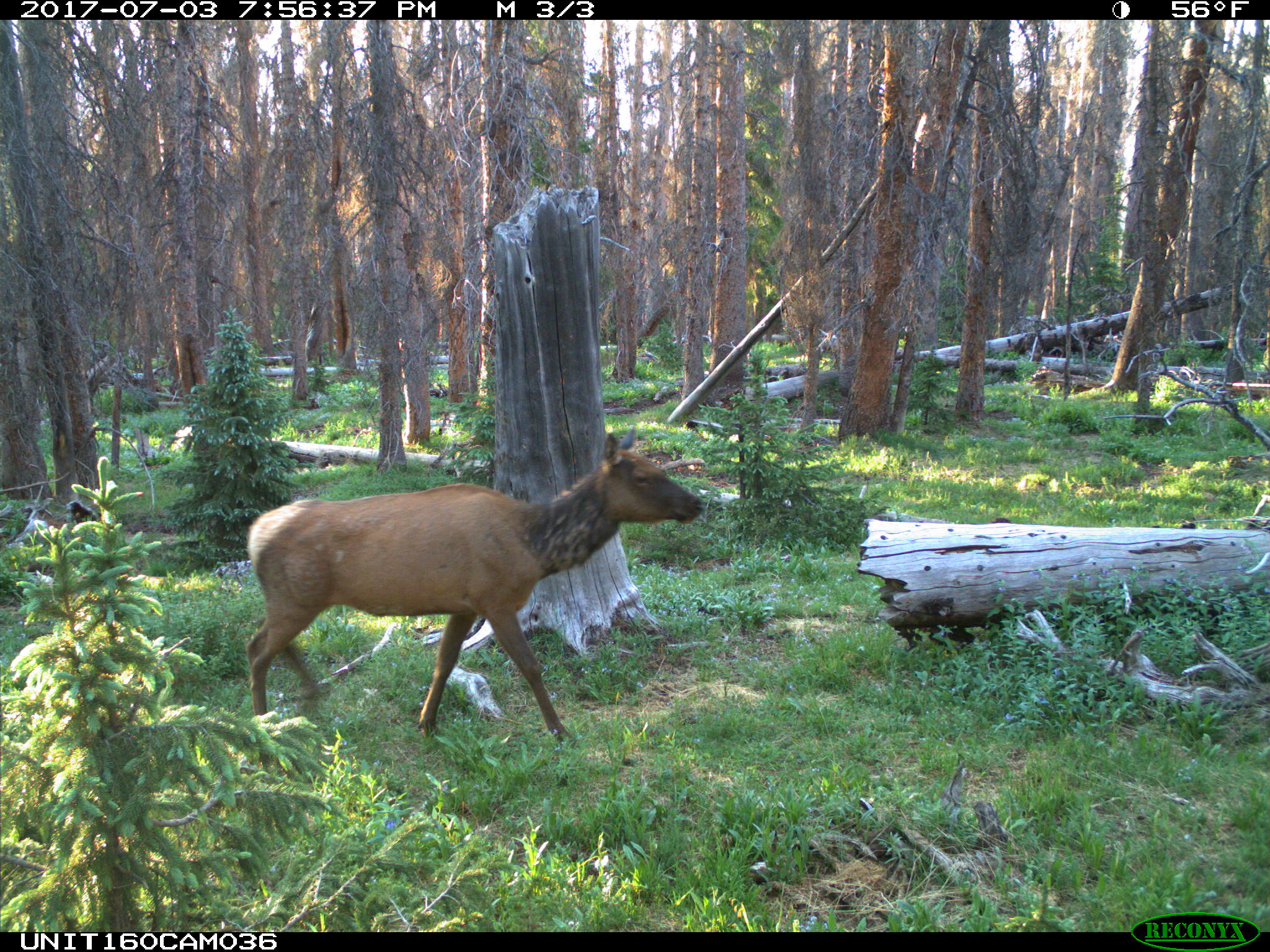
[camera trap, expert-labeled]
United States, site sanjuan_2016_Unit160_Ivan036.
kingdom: Animalia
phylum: Chordata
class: Mammalia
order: Artiodactyla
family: Cervidae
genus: Cervus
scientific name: Cervus elaphus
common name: red deer